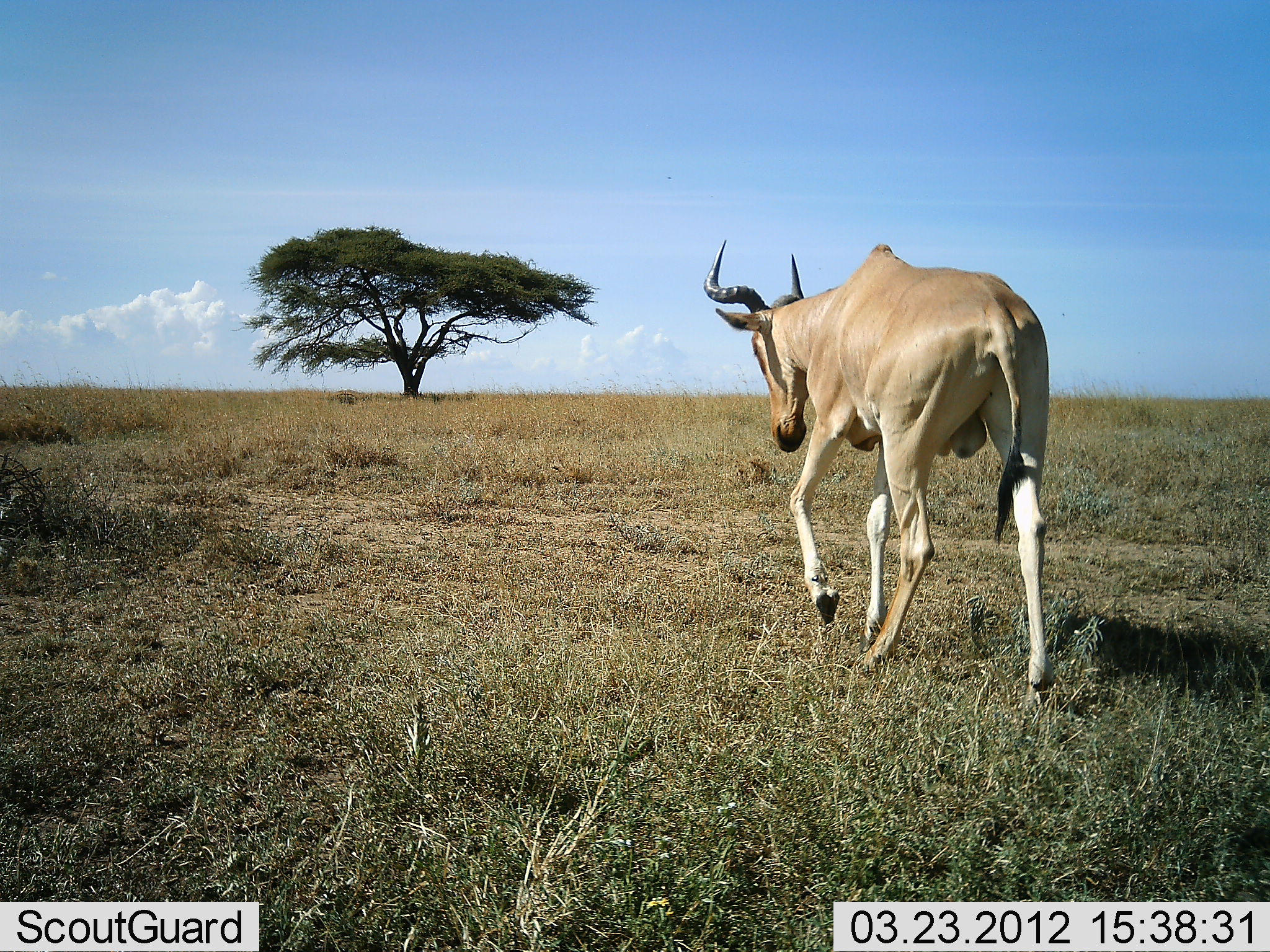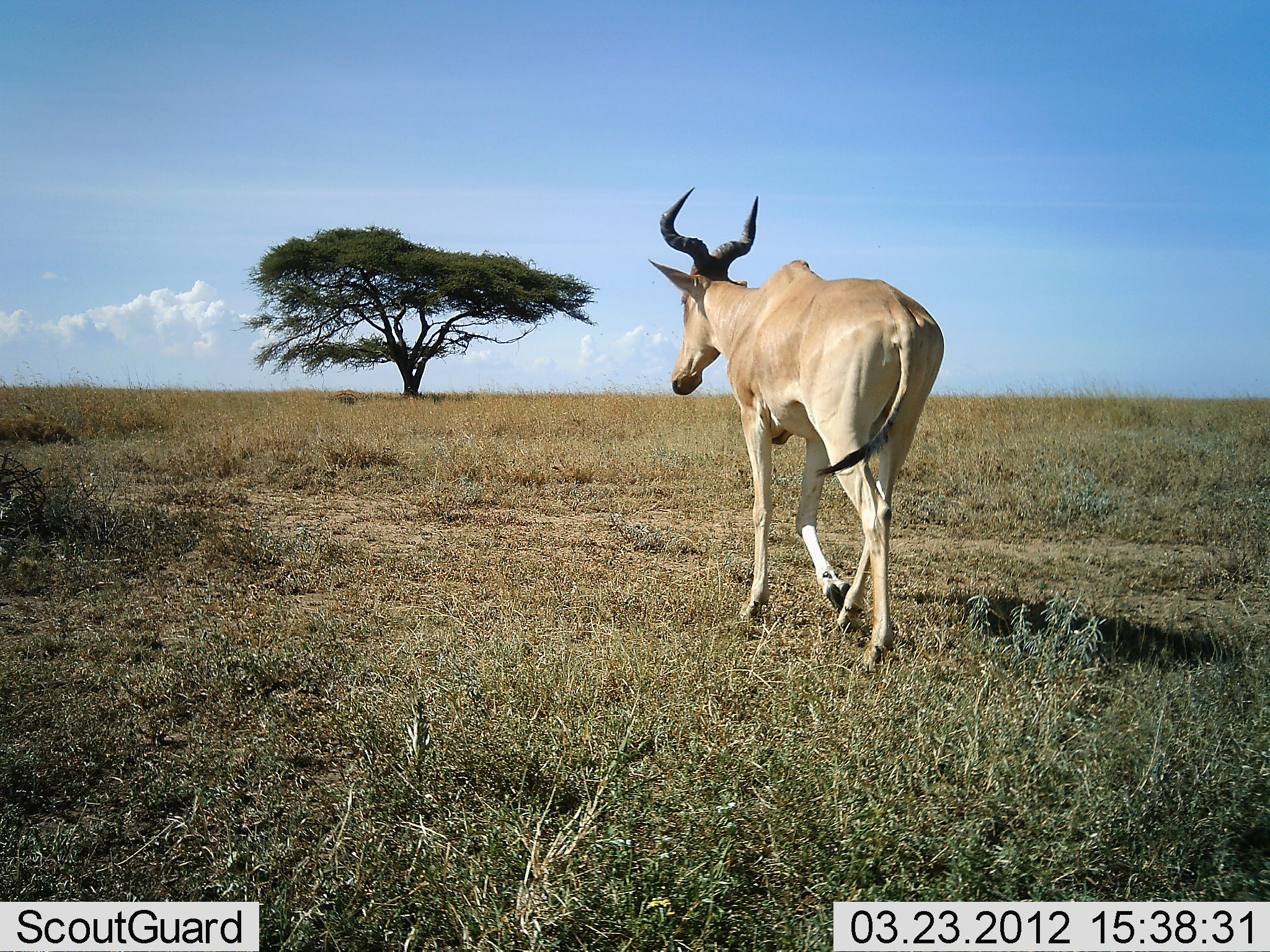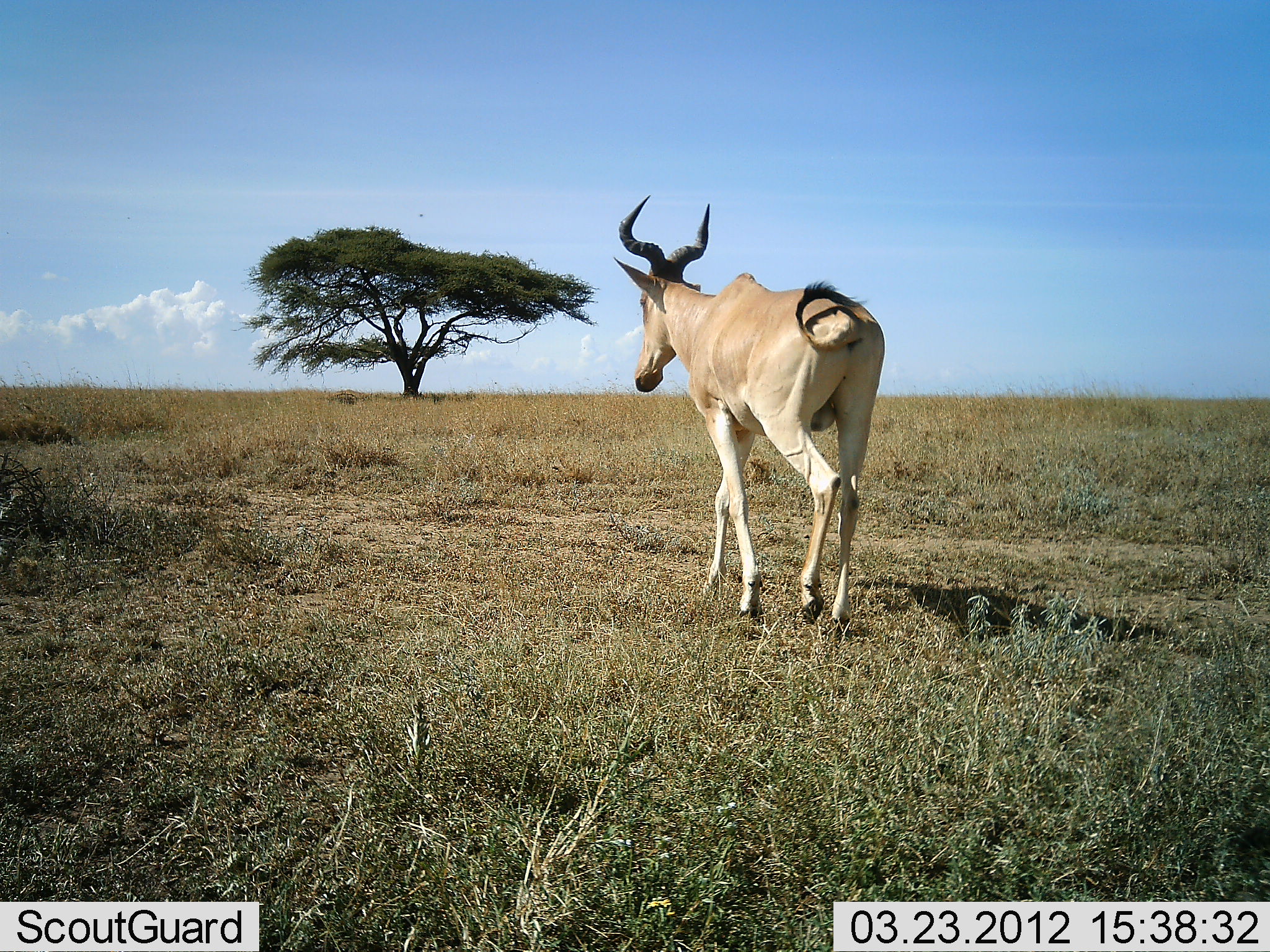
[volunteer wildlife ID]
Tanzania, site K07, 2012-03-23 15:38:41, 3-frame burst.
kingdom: Animalia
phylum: Chordata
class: Mammalia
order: Artiodactyla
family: Bovidae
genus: Alcelaphus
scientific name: Alcelaphus buselaphus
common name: hartebeest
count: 1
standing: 3%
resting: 0%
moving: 97%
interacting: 0%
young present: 0%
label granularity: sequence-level